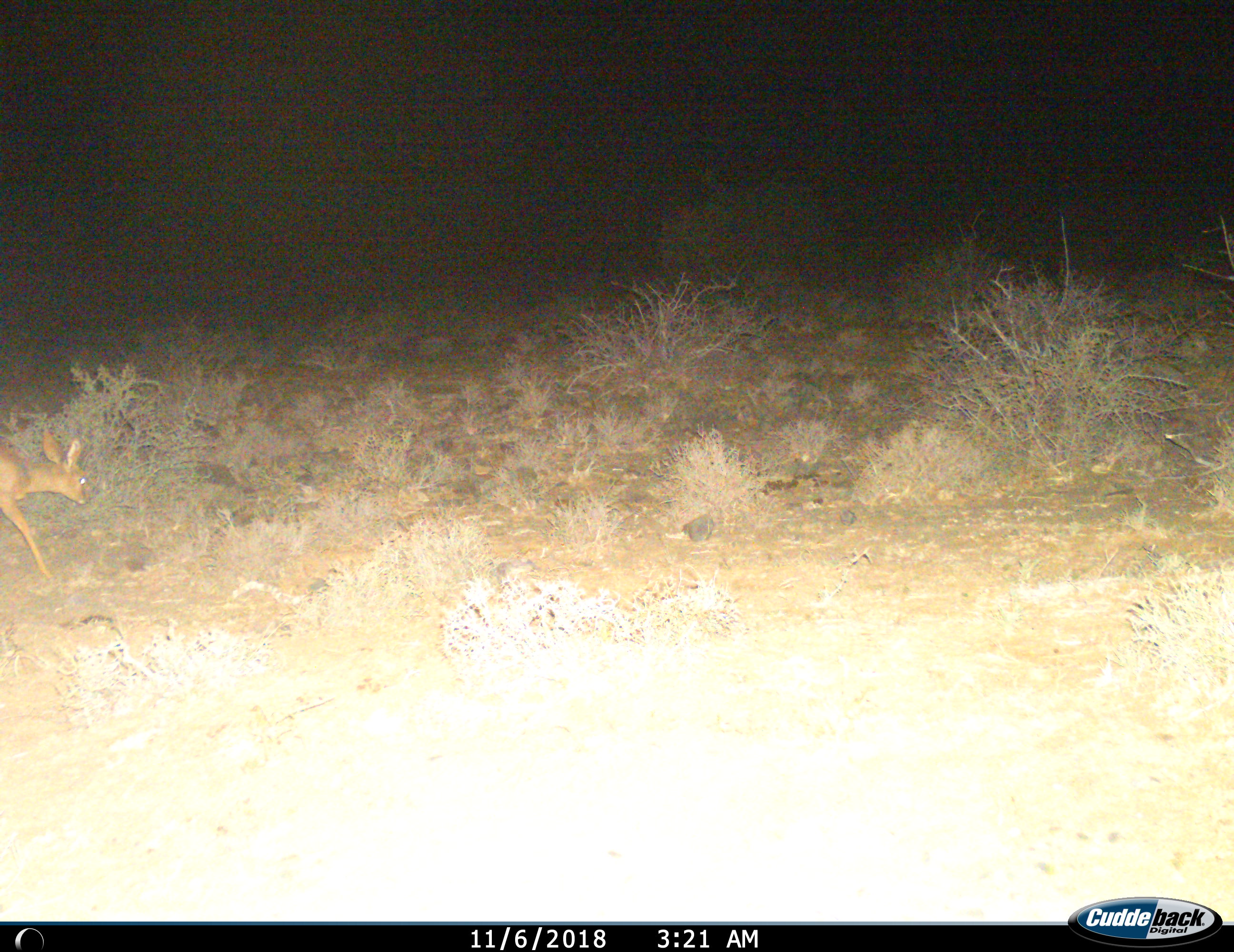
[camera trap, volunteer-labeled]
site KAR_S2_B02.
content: unidentified animal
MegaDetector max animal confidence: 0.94